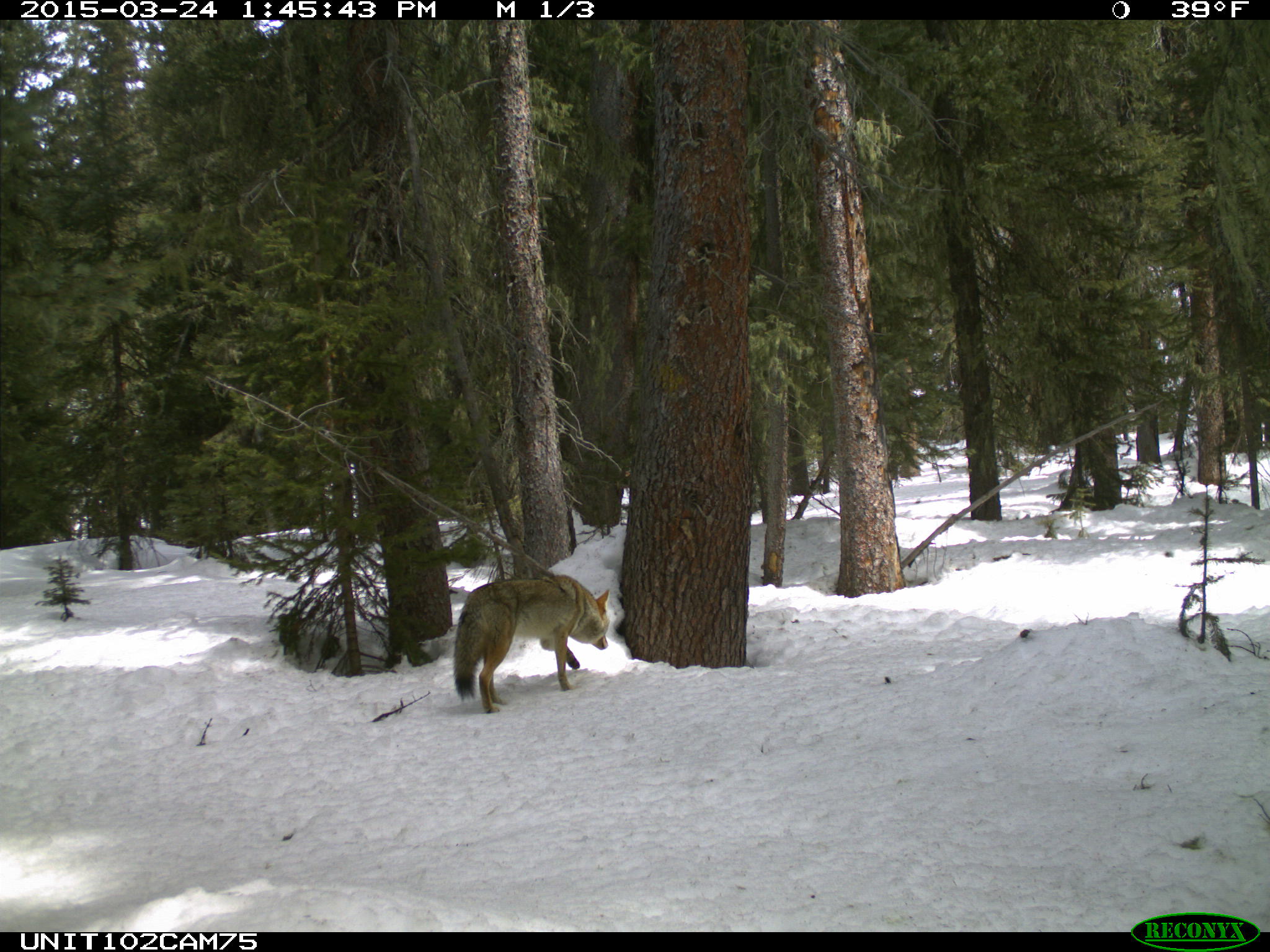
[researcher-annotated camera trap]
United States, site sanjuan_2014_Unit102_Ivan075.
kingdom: Animalia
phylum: Chordata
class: Mammalia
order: Carnivora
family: Canidae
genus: Canis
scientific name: Canis latrans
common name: coyote